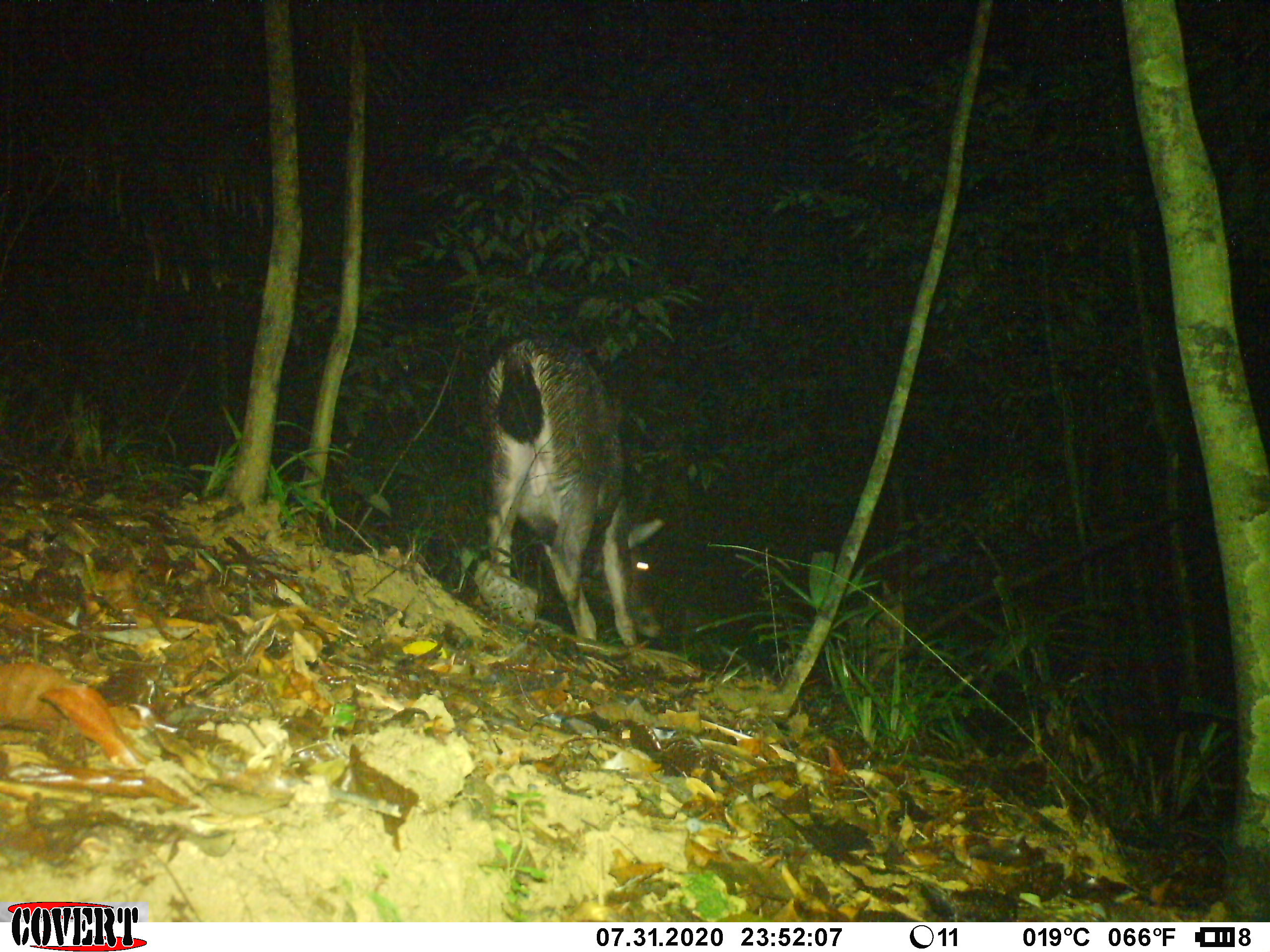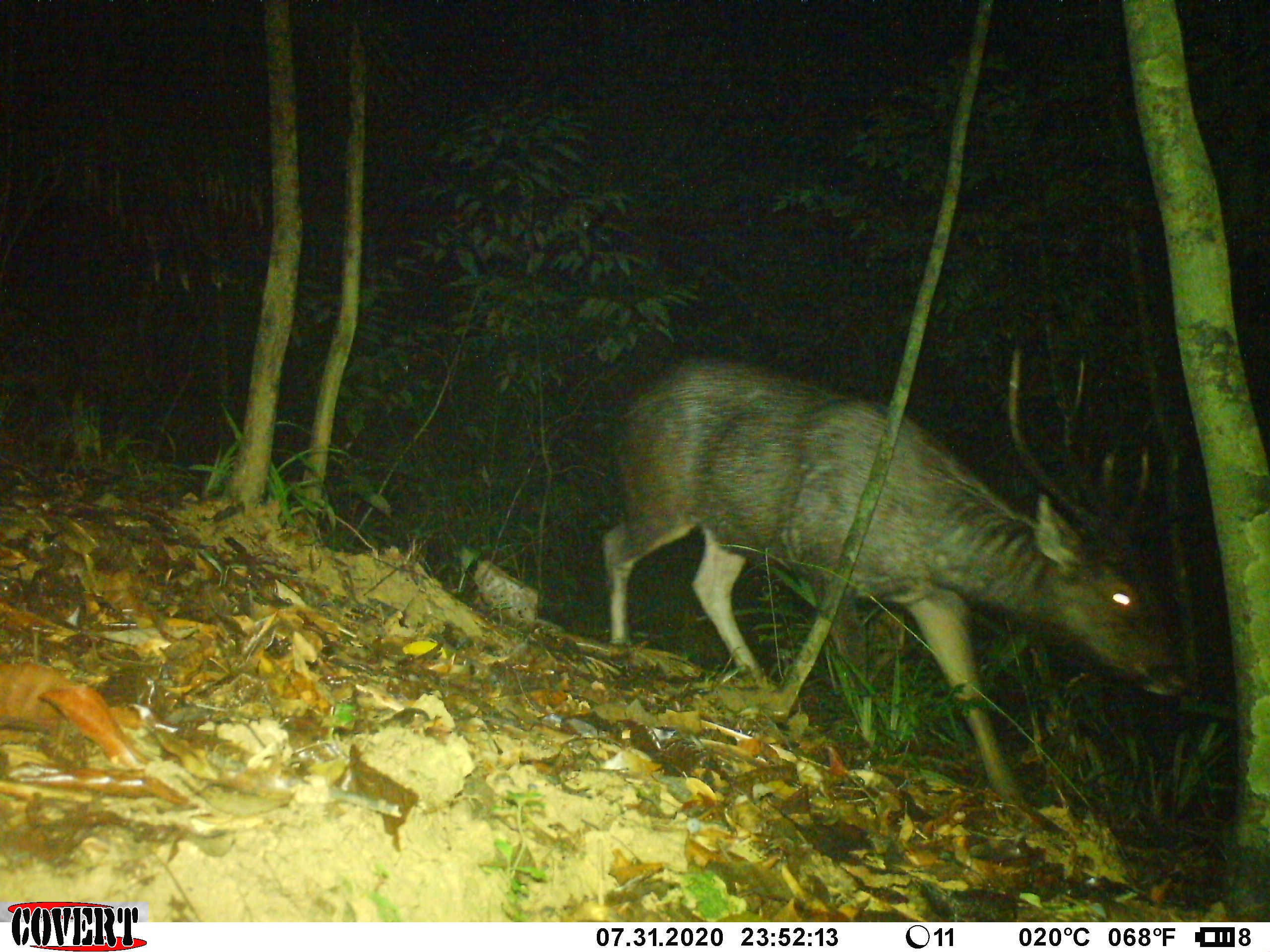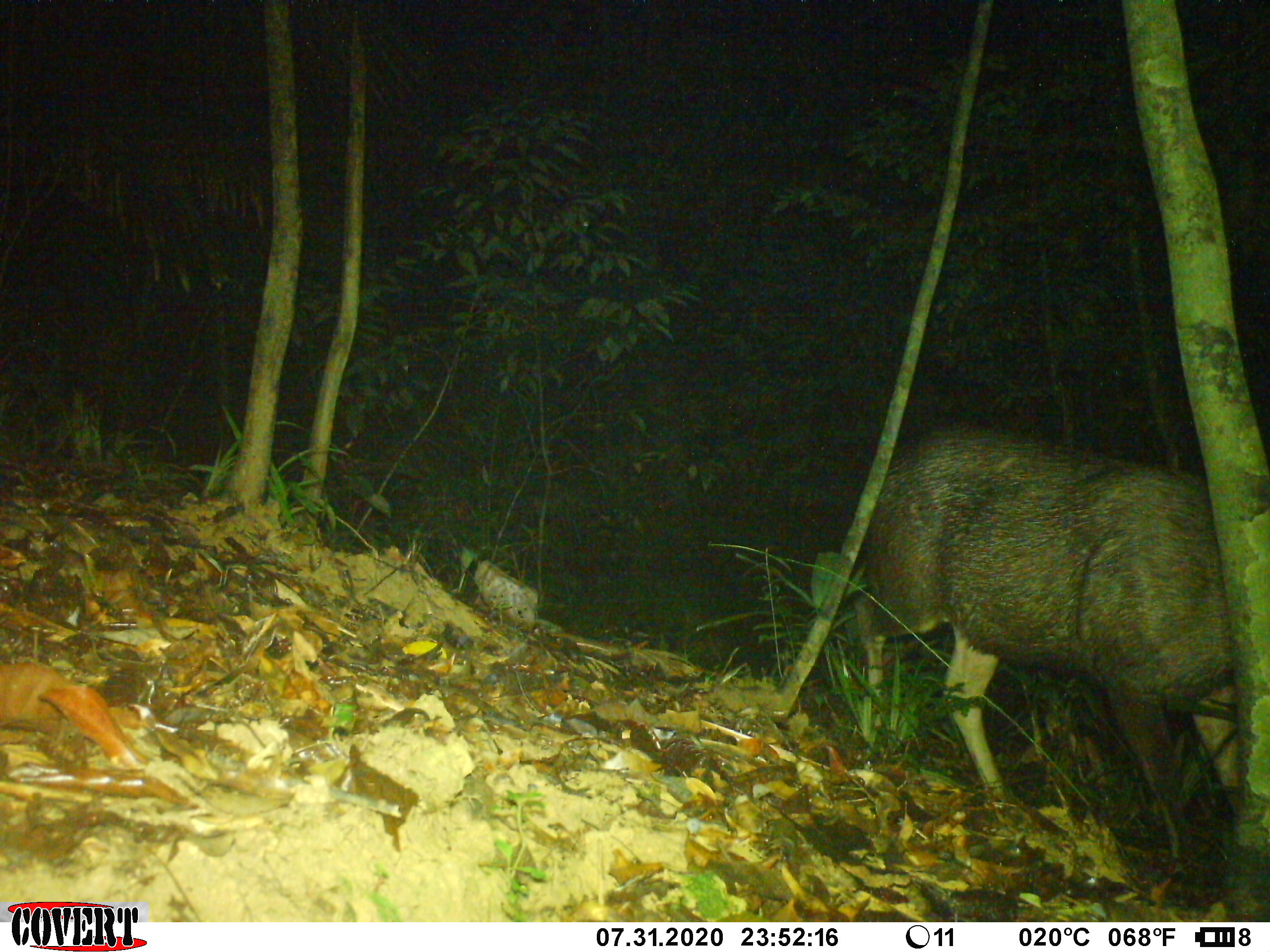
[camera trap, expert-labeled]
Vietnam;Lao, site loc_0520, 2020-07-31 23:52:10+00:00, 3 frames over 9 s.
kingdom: Animalia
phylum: Chordata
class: Mammalia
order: Artiodactyla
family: Cervidae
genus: Rusa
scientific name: Rusa unicolor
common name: sambar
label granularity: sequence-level